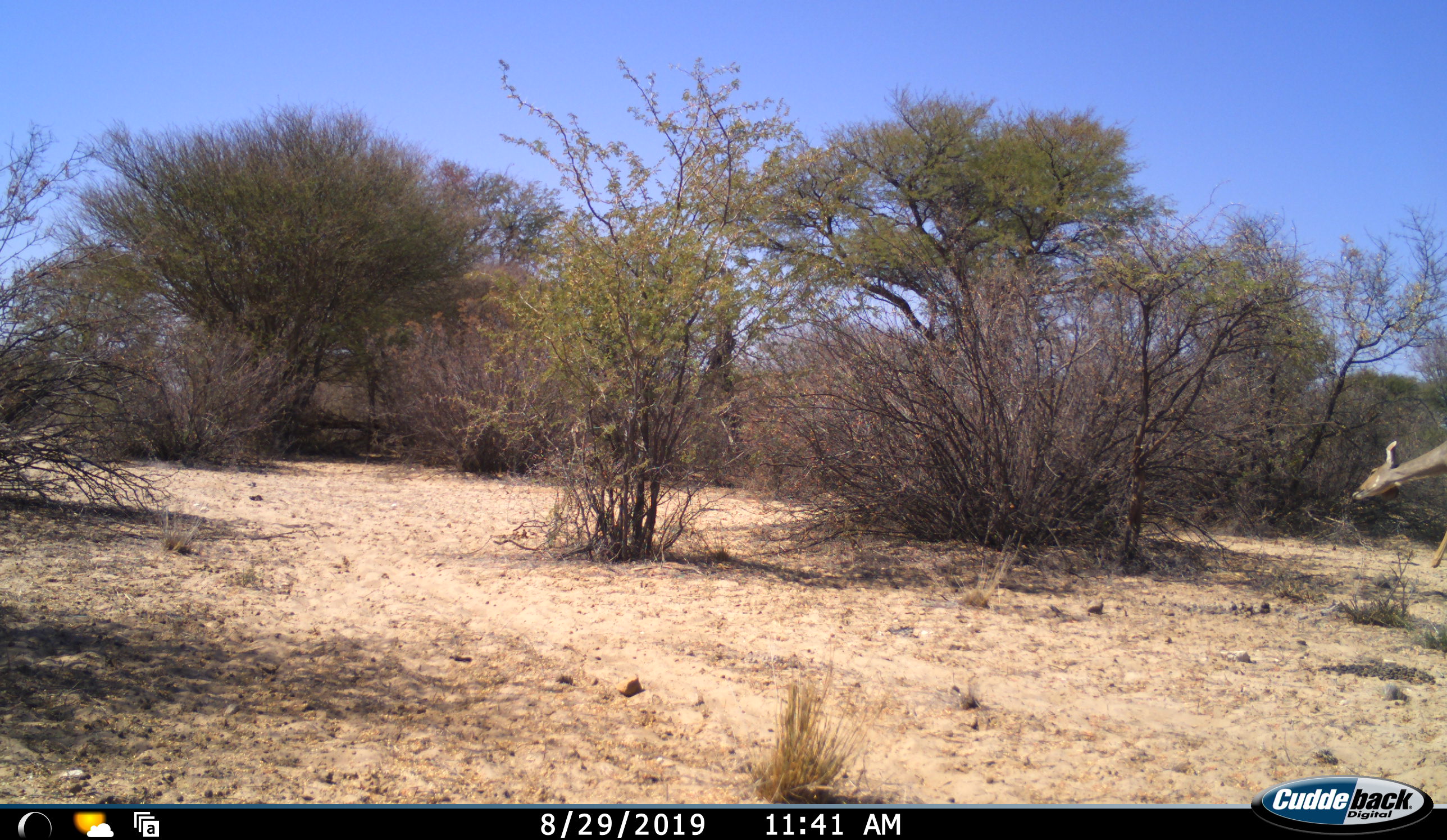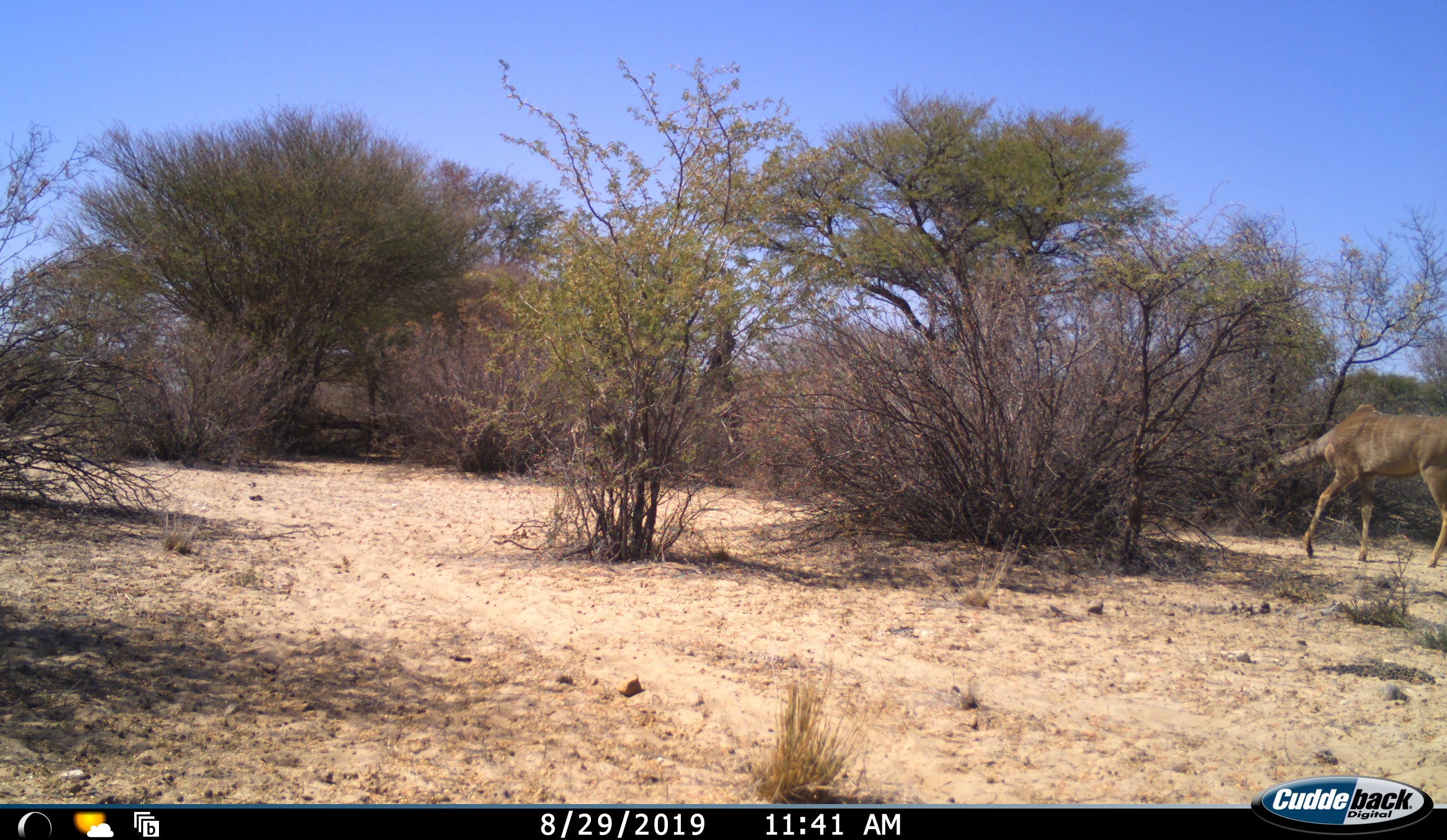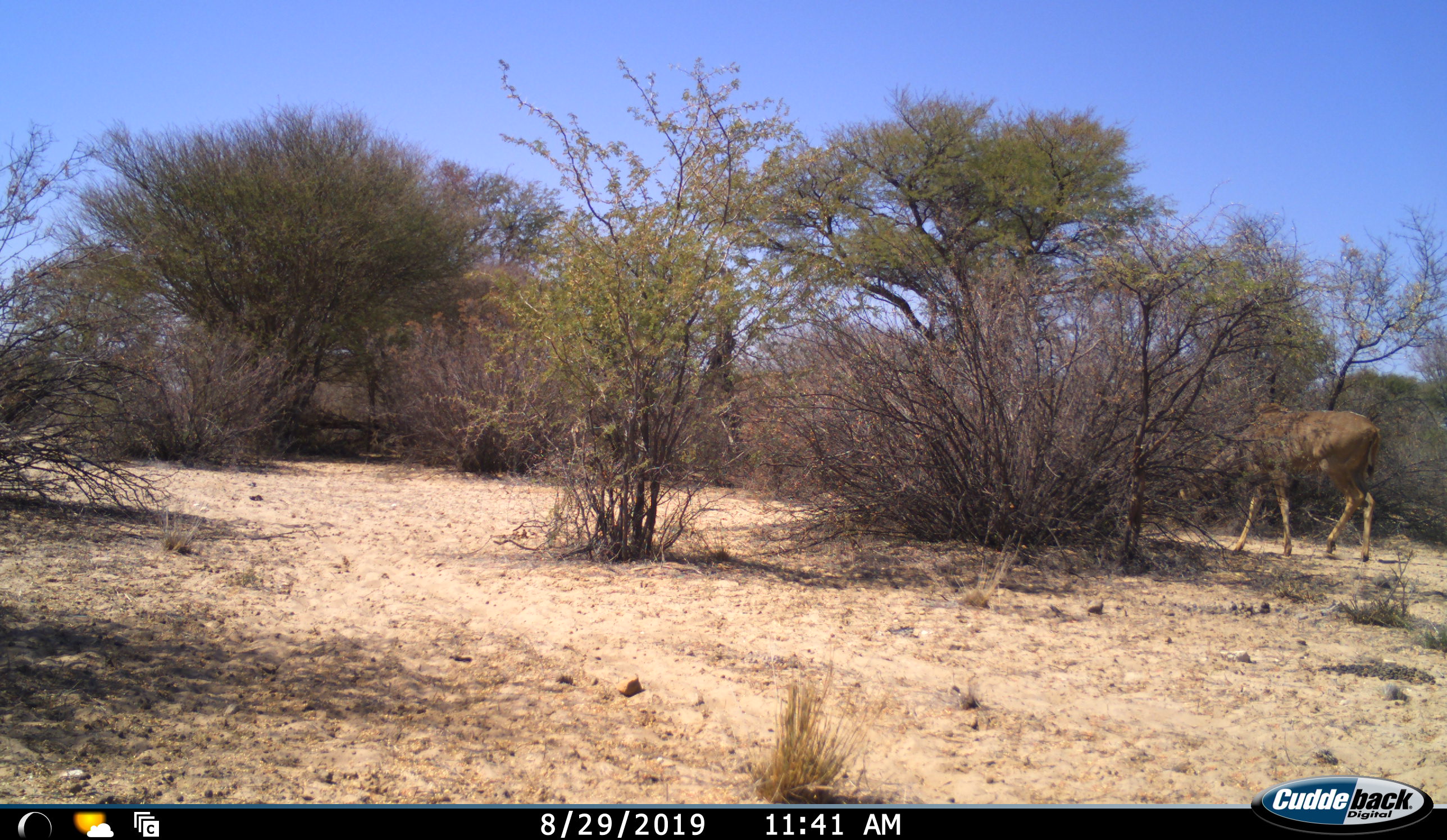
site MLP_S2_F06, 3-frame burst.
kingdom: Animalia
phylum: Chordata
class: Mammalia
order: Artiodactyla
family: Bovidae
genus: Tragelaphus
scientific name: Tragelaphus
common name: kudu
Kudu (Tragelaphus), count 1. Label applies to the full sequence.